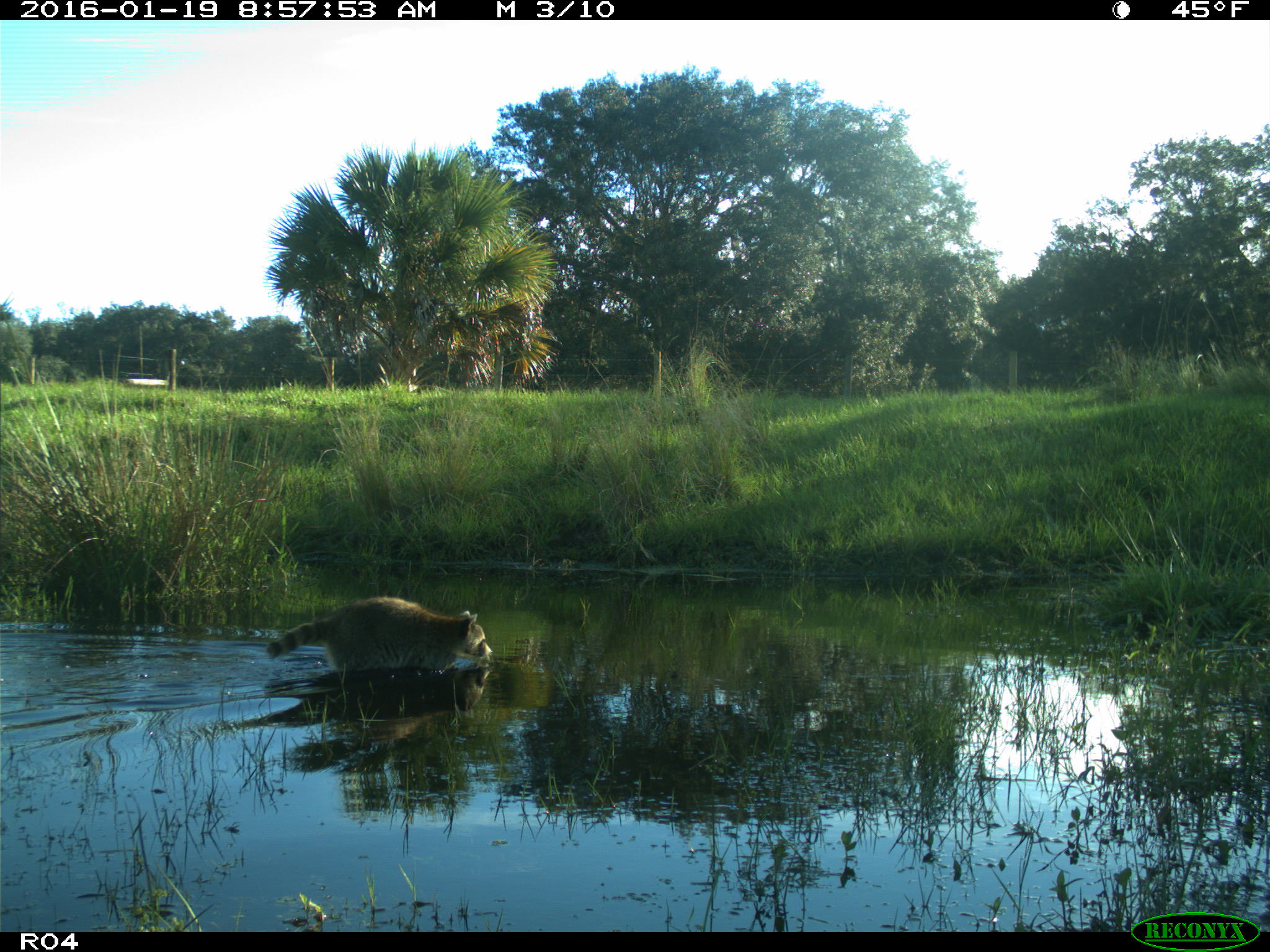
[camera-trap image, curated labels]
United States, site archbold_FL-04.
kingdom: Animalia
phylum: Chordata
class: Mammalia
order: Carnivora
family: Procyonidae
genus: Procyon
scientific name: Procyon lotor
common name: common raccoon